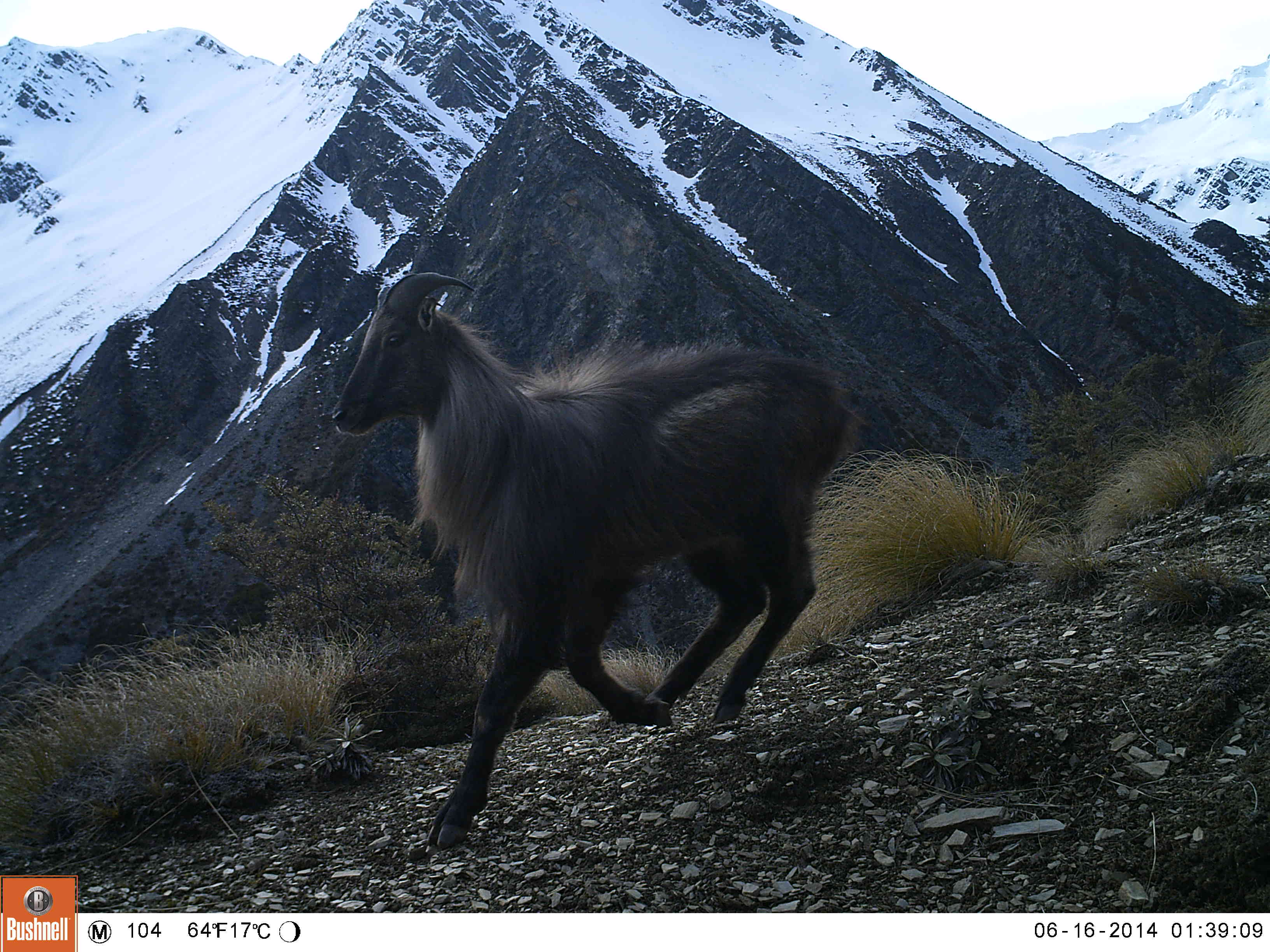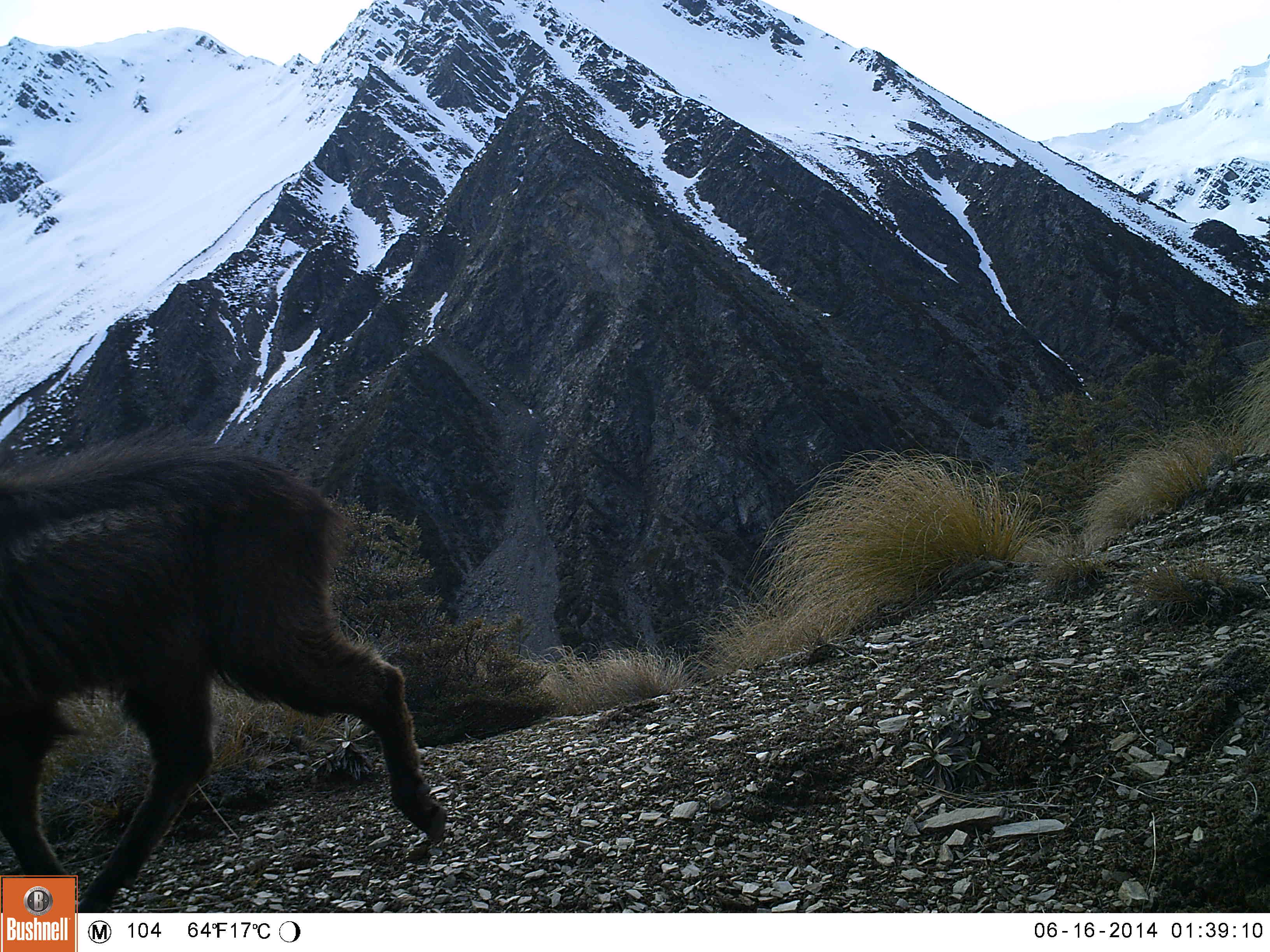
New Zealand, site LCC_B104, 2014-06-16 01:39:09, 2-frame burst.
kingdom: Animalia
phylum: Chordata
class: Mammalia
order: Artiodactyla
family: Bovidae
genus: Nilgiritragus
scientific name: Nilgiritragus hylocrius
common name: tahr